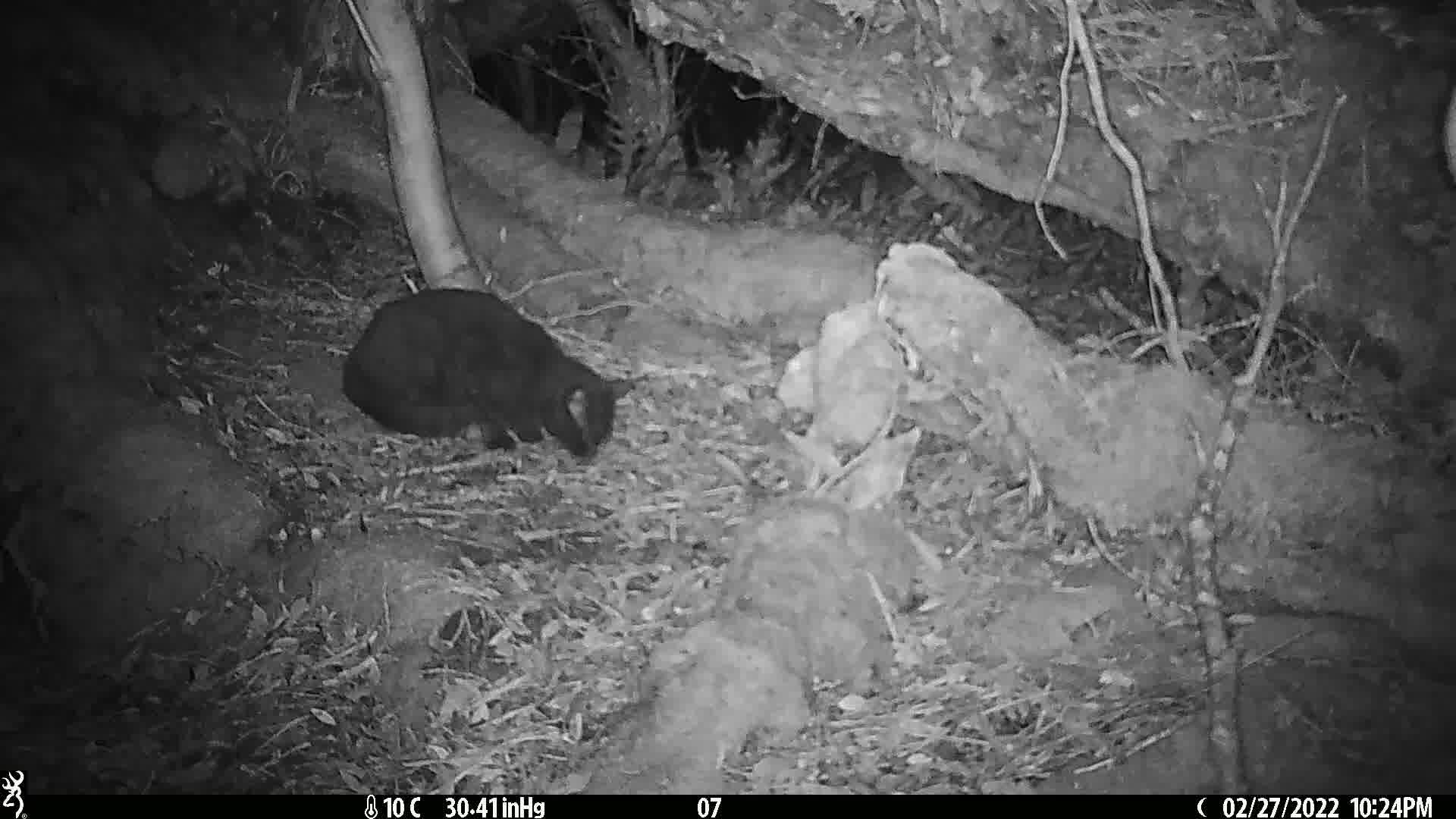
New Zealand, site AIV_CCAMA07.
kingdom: Animalia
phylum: Chordata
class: Mammalia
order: Carnivora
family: Felidae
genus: Felis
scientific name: Felis catus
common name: domestic cat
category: cat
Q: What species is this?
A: Cat (domestic cat) (Felis catus).